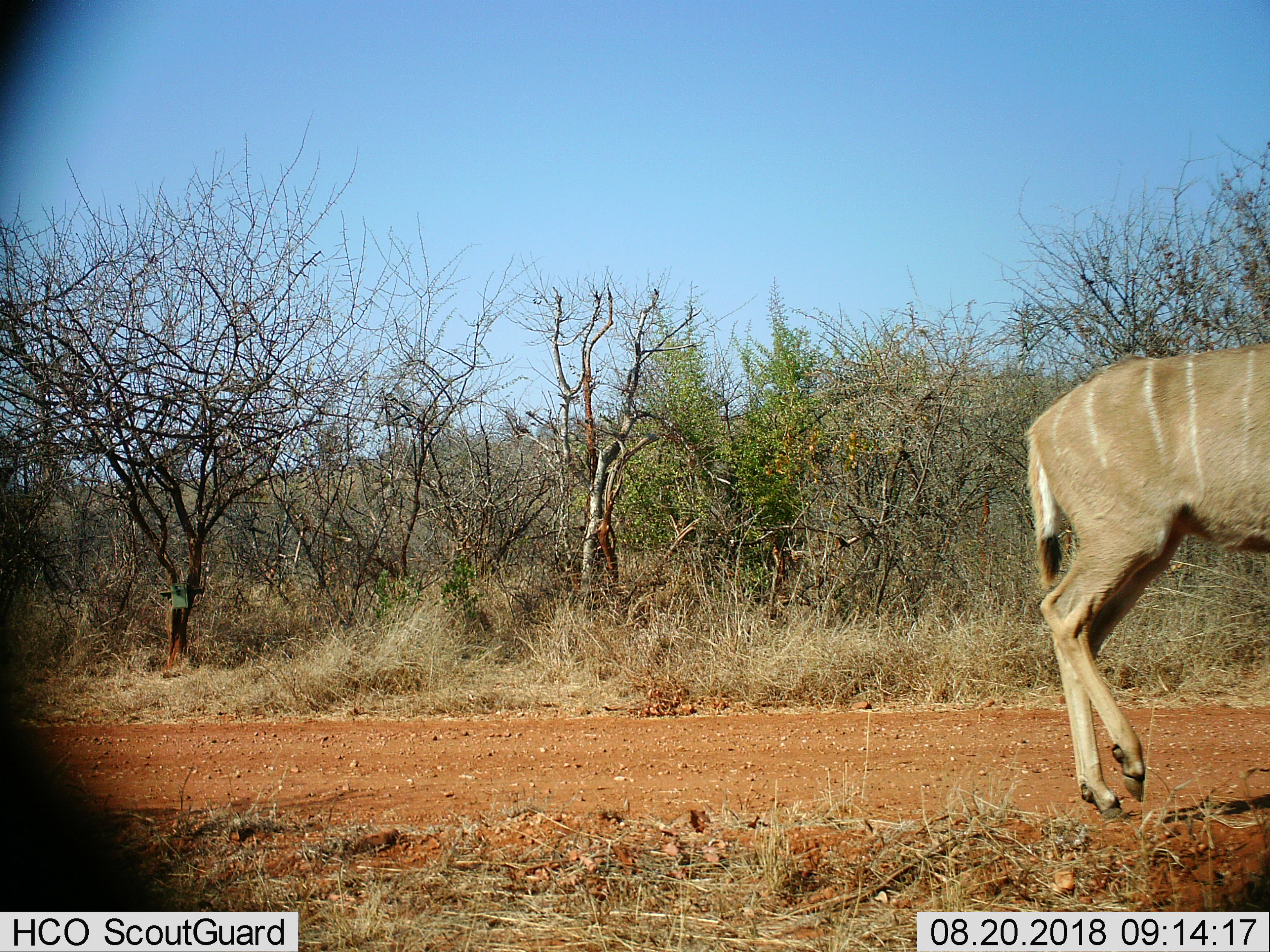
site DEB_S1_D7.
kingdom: Animalia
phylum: Chordata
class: Mammalia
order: Artiodactyla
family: Bovidae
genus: Tragelaphus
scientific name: Tragelaphus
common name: kudu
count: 1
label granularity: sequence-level